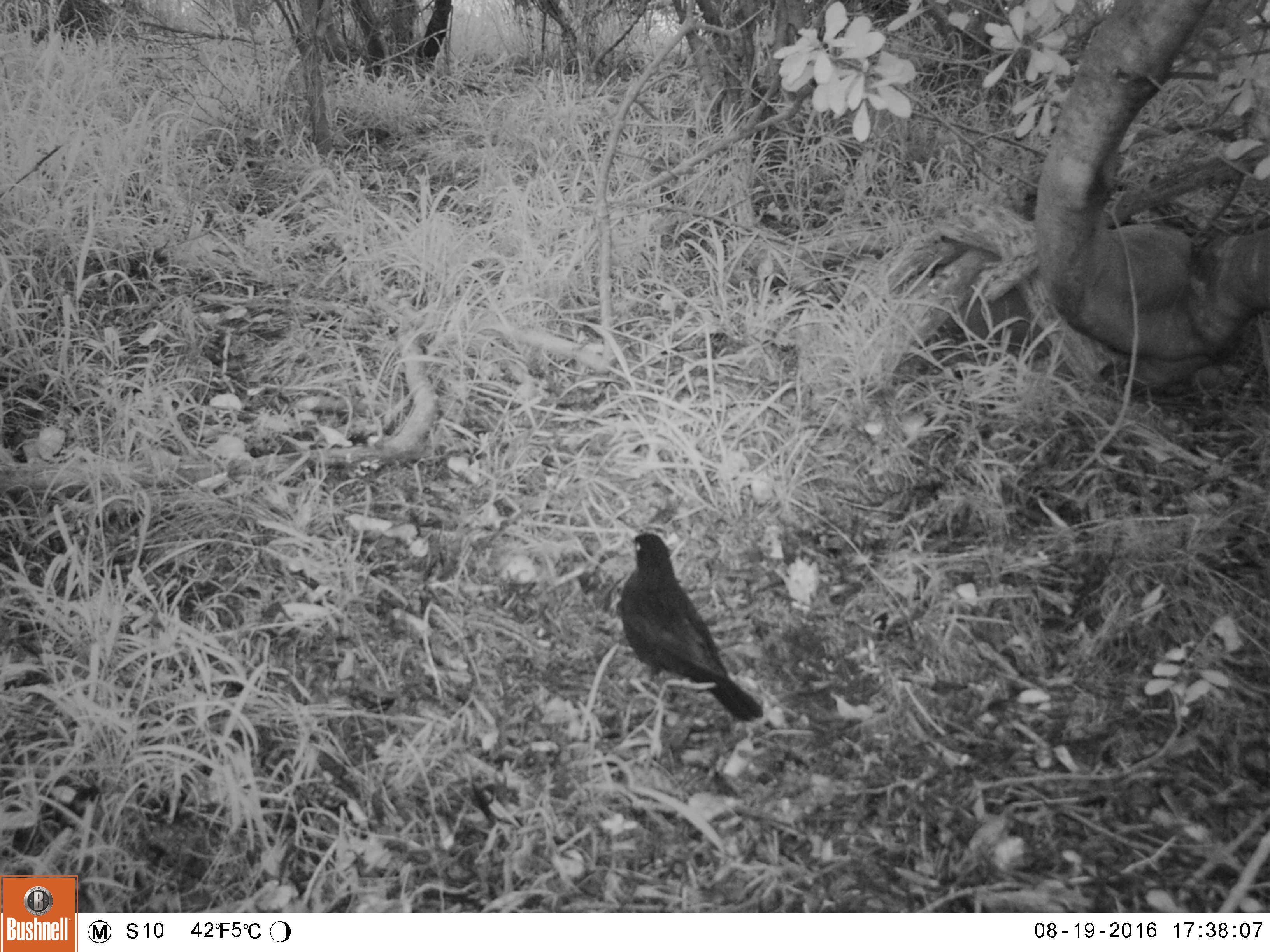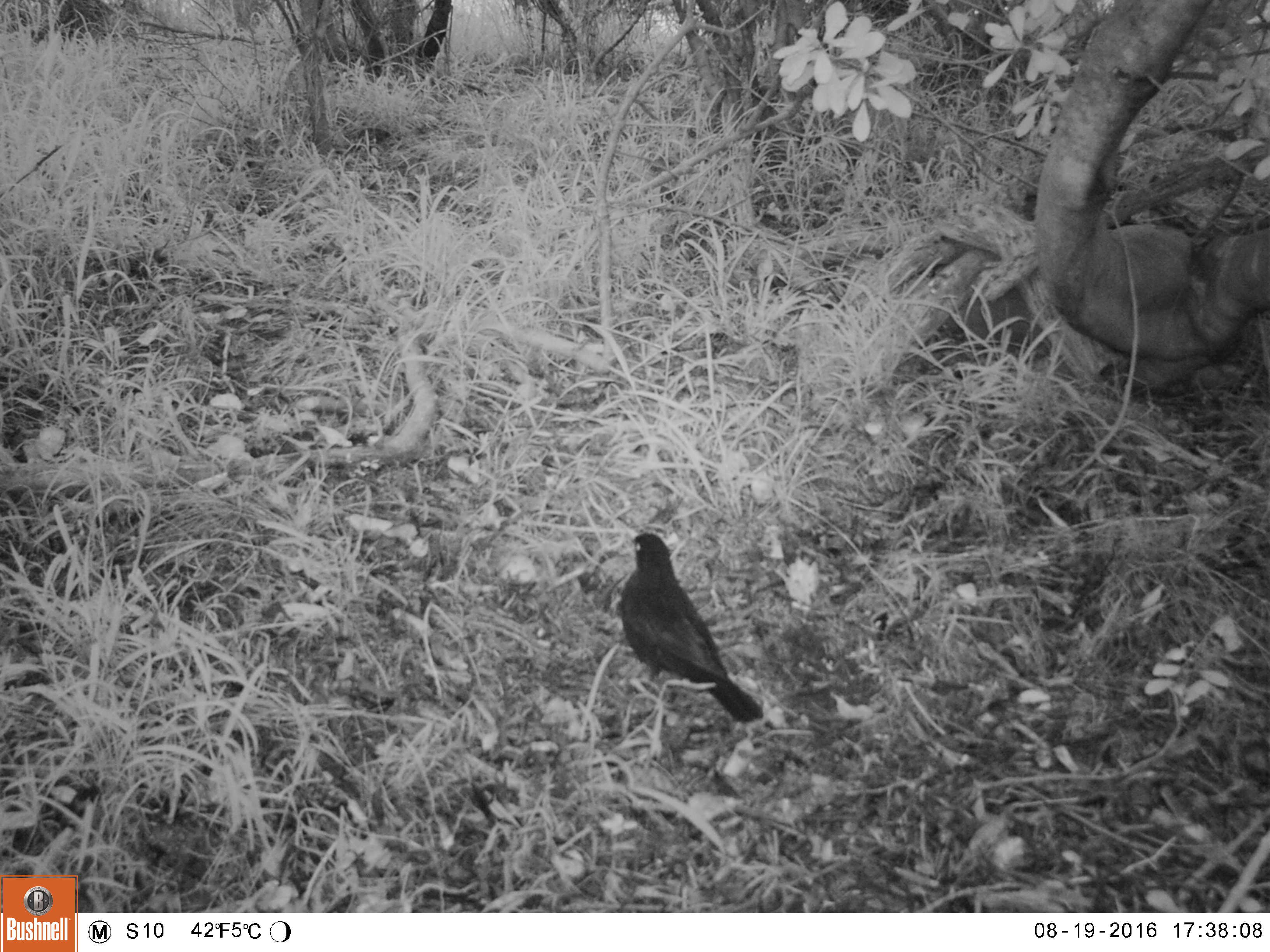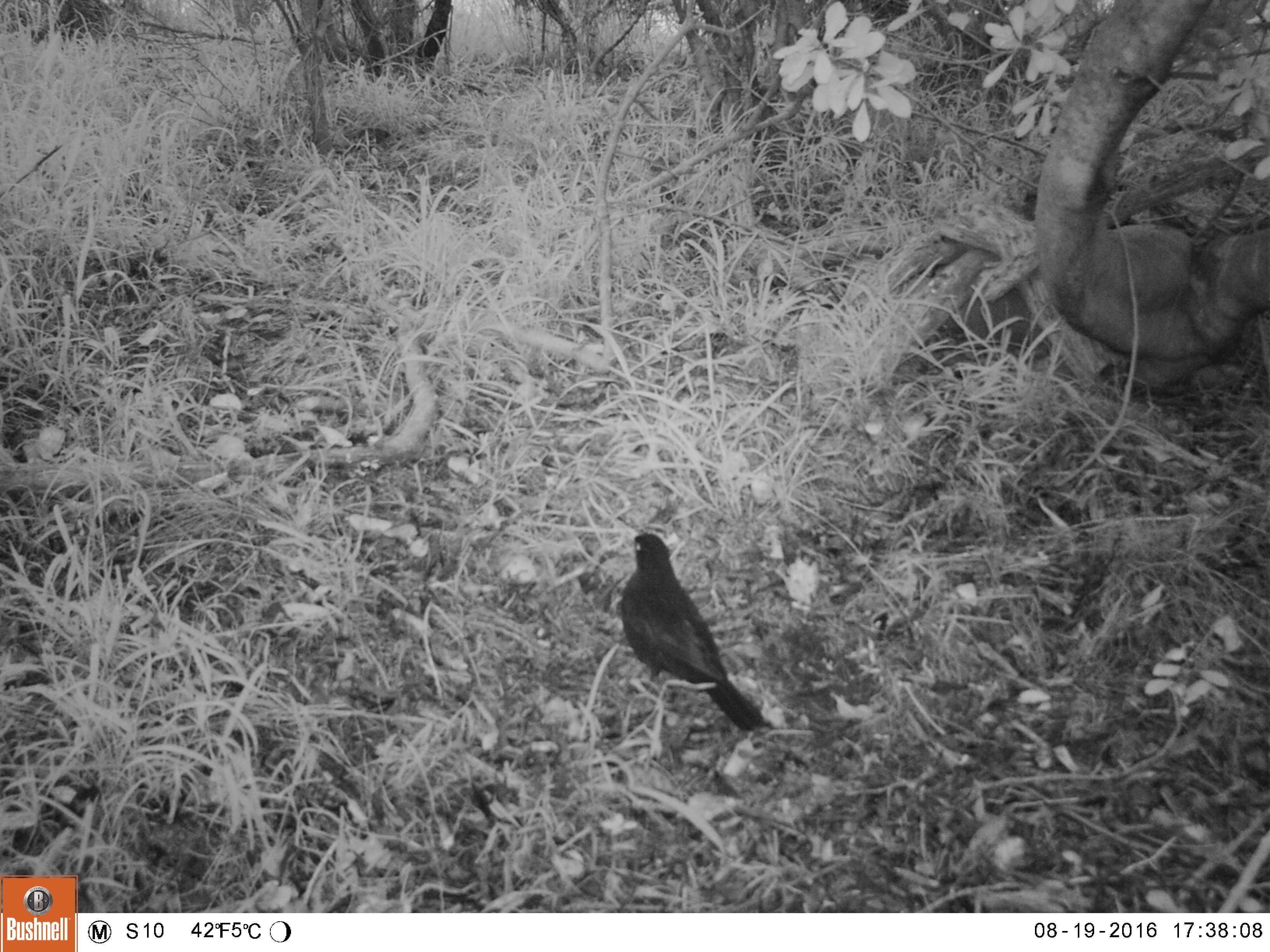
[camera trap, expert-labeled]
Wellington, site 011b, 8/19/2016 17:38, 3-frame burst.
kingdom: Animalia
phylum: Chordata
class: Aves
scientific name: Aves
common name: bird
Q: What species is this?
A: Bird (Aves).